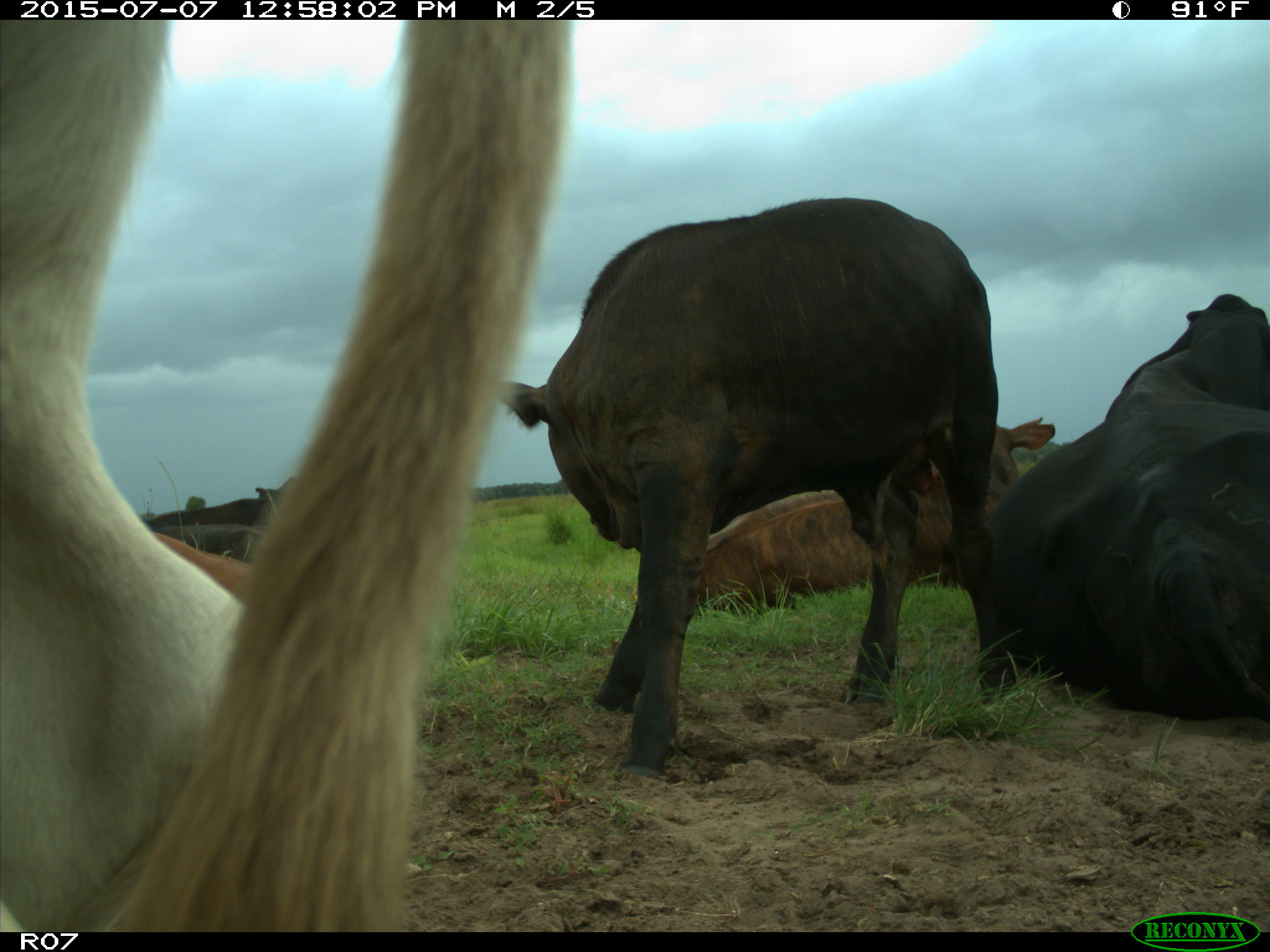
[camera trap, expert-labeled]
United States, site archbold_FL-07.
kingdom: Animalia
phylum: Chordata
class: Mammalia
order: Artiodactyla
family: Bovidae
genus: Bos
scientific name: Bos taurus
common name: domestic cow